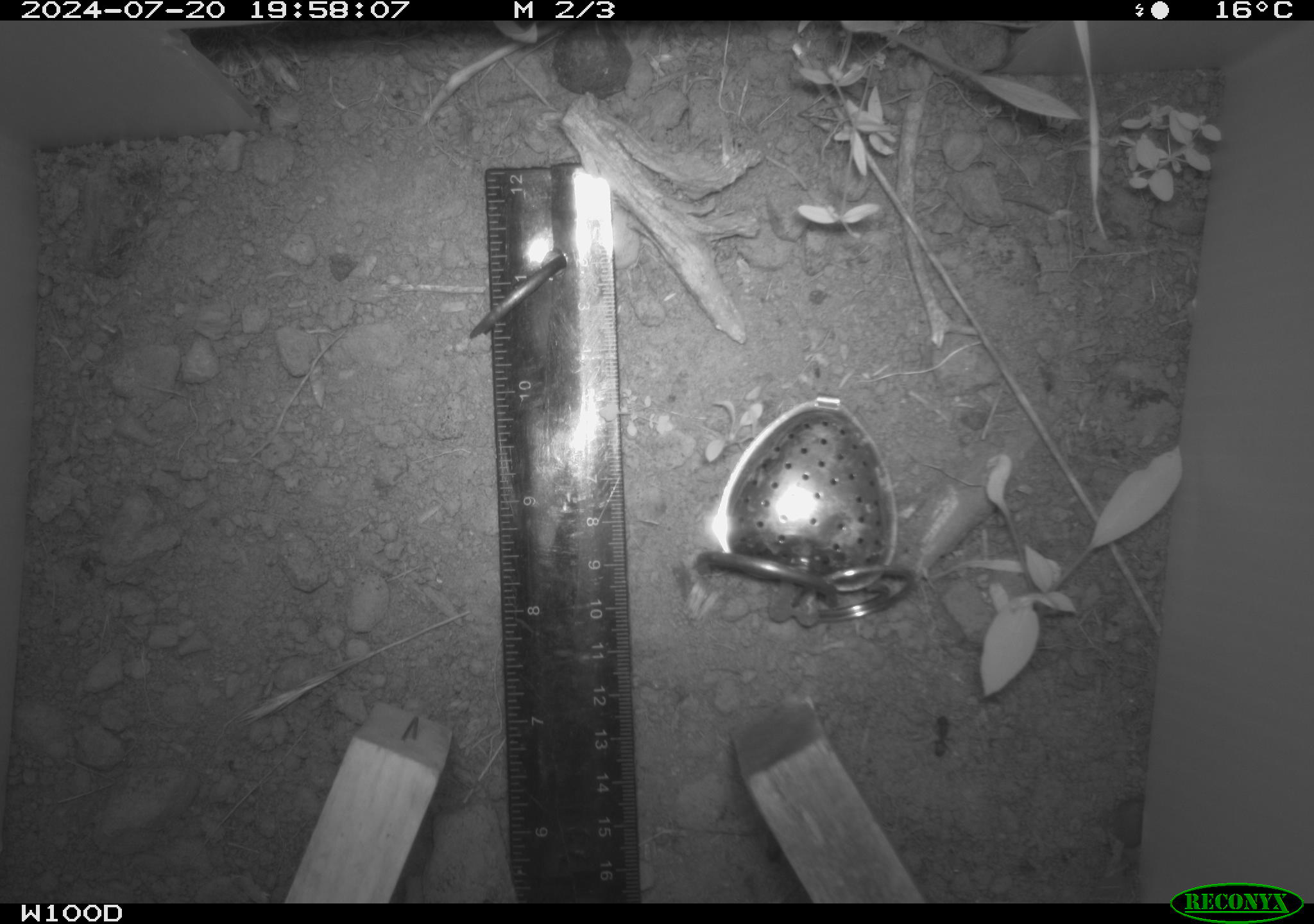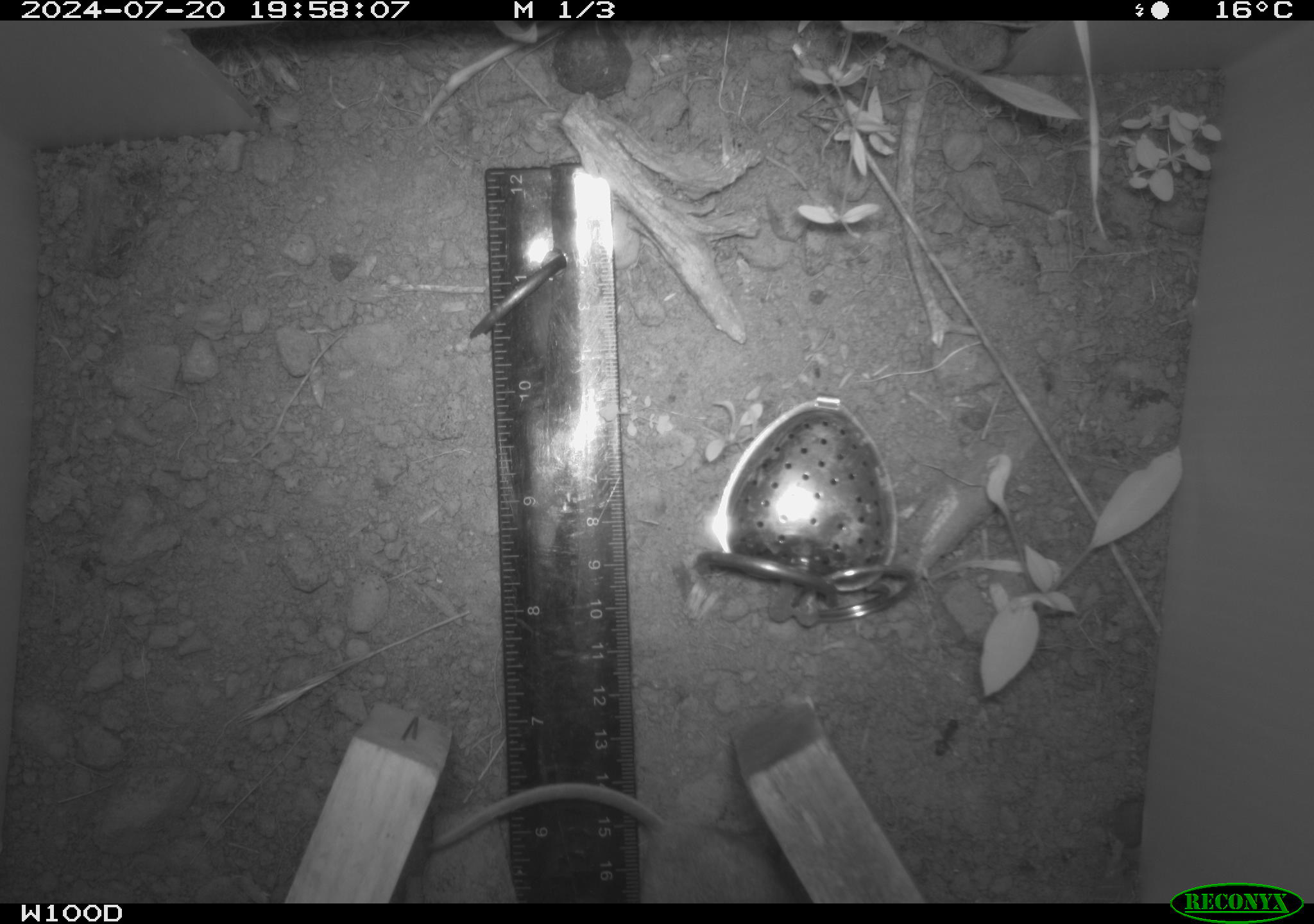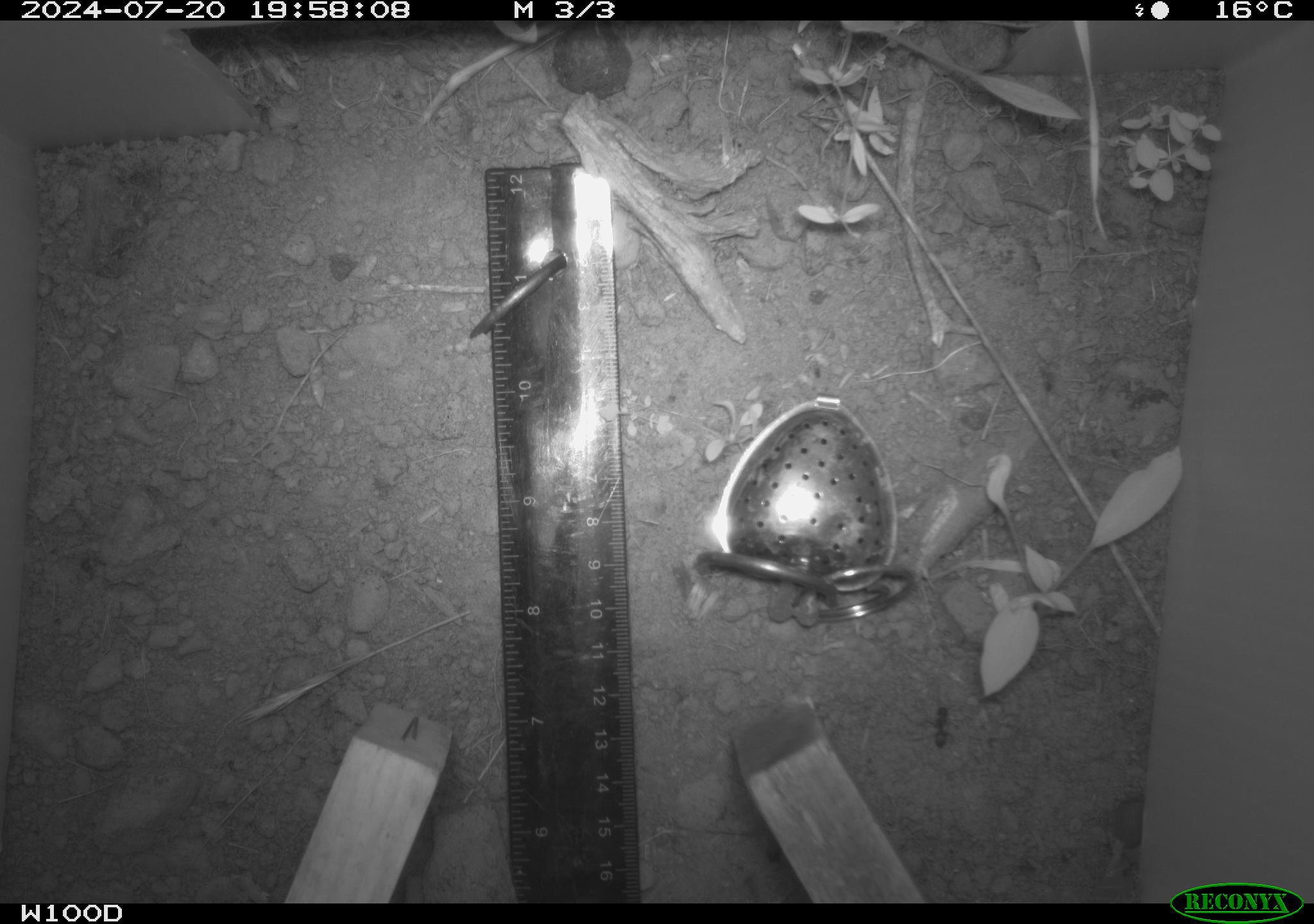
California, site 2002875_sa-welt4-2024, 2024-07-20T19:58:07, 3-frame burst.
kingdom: Animalia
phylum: Chordata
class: Mammalia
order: Rodentia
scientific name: Rodentia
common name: rodent